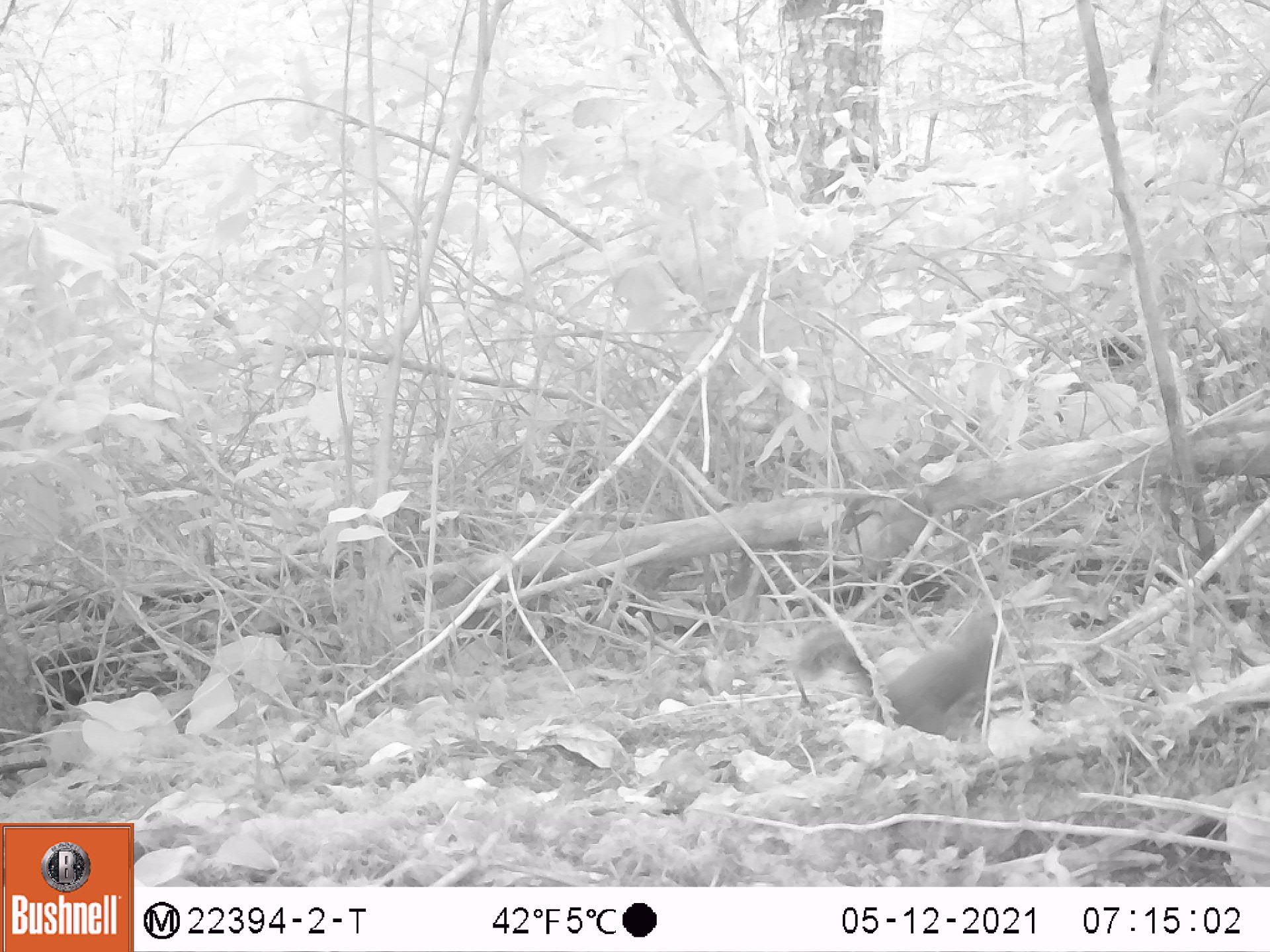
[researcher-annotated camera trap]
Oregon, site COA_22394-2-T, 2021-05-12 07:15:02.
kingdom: Animalia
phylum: Chordata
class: Mammalia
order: Rodentia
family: Sciuridae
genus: Tamiasciurus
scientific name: Tamiasciurus douglasii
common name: douglas squirrel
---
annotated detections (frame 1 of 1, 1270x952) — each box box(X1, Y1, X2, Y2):
douglas squirrel: box(773, 566, 1026, 775)